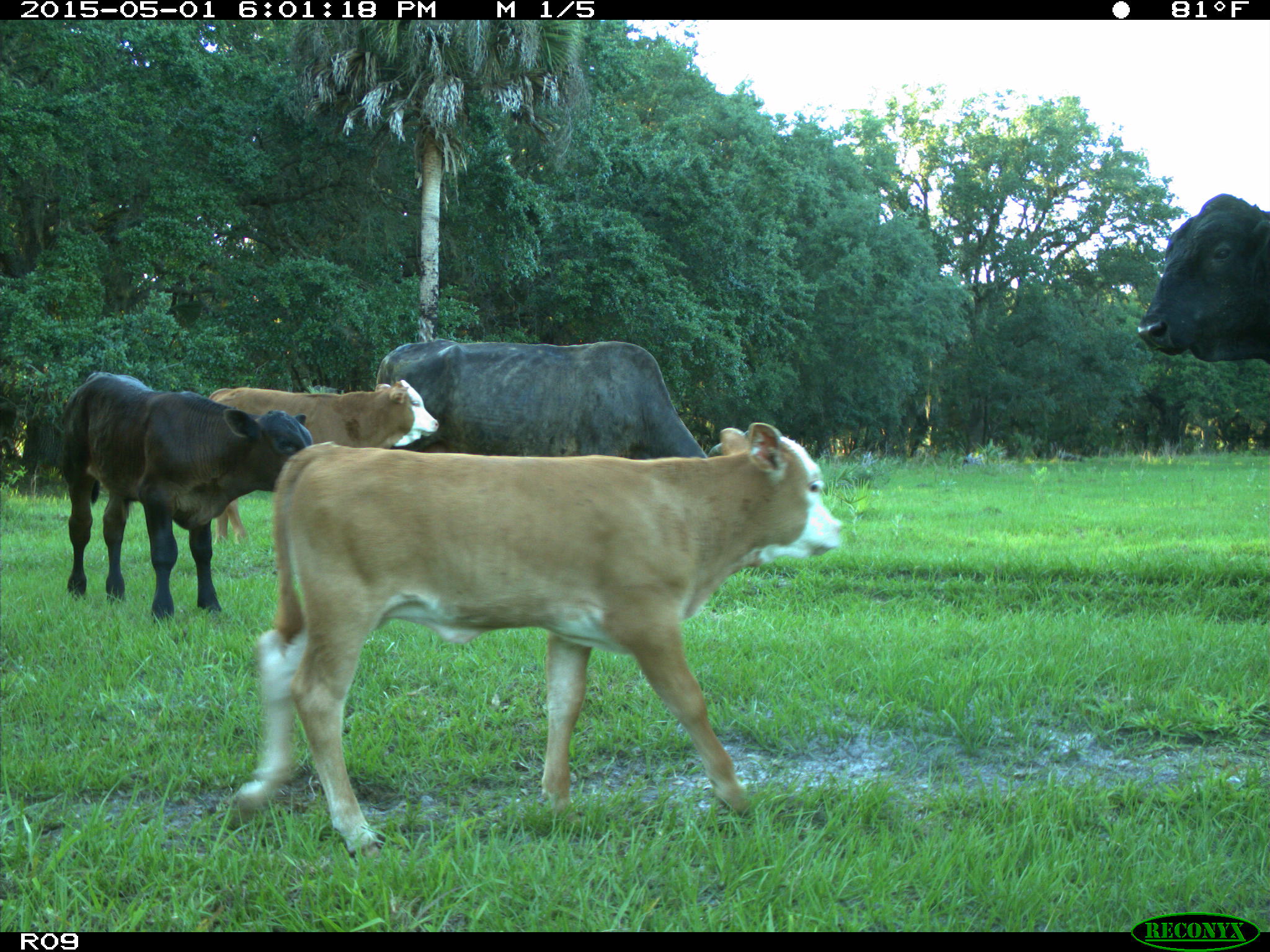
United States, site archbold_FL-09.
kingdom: Animalia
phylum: Chordata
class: Mammalia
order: Artiodactyla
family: Bovidae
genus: Bos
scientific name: Bos taurus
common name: domestic cow